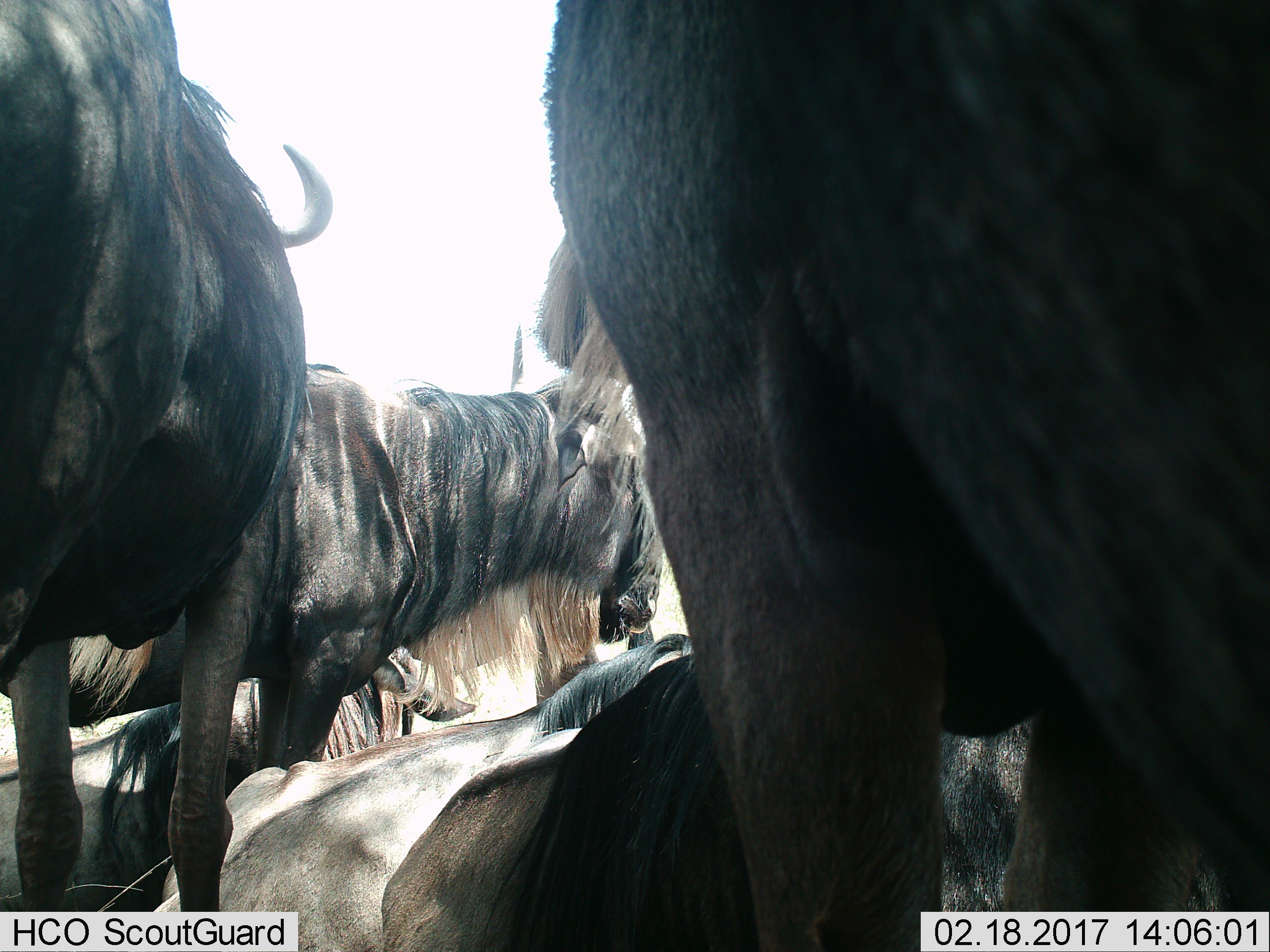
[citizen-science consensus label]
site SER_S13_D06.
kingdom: Animalia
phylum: Chordata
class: Mammalia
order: Artiodactyla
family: Bovidae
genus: Connochaetes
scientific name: Connochaetes taurinus taurinus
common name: blue wildebeest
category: wildebeestblue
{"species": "wildebeestblue (blue wildebeest) (Connochaetes taurinus taurinus)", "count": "6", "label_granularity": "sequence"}